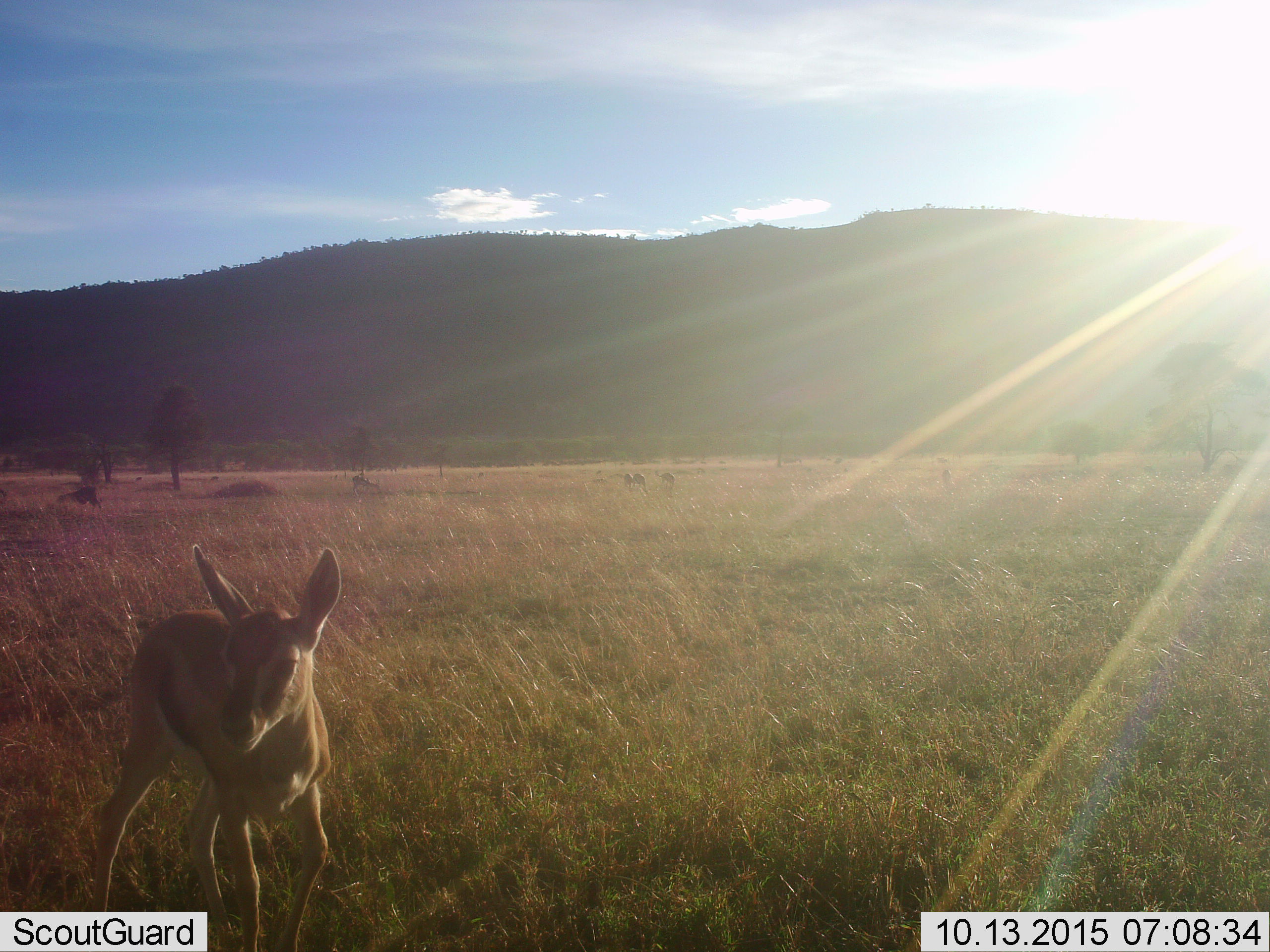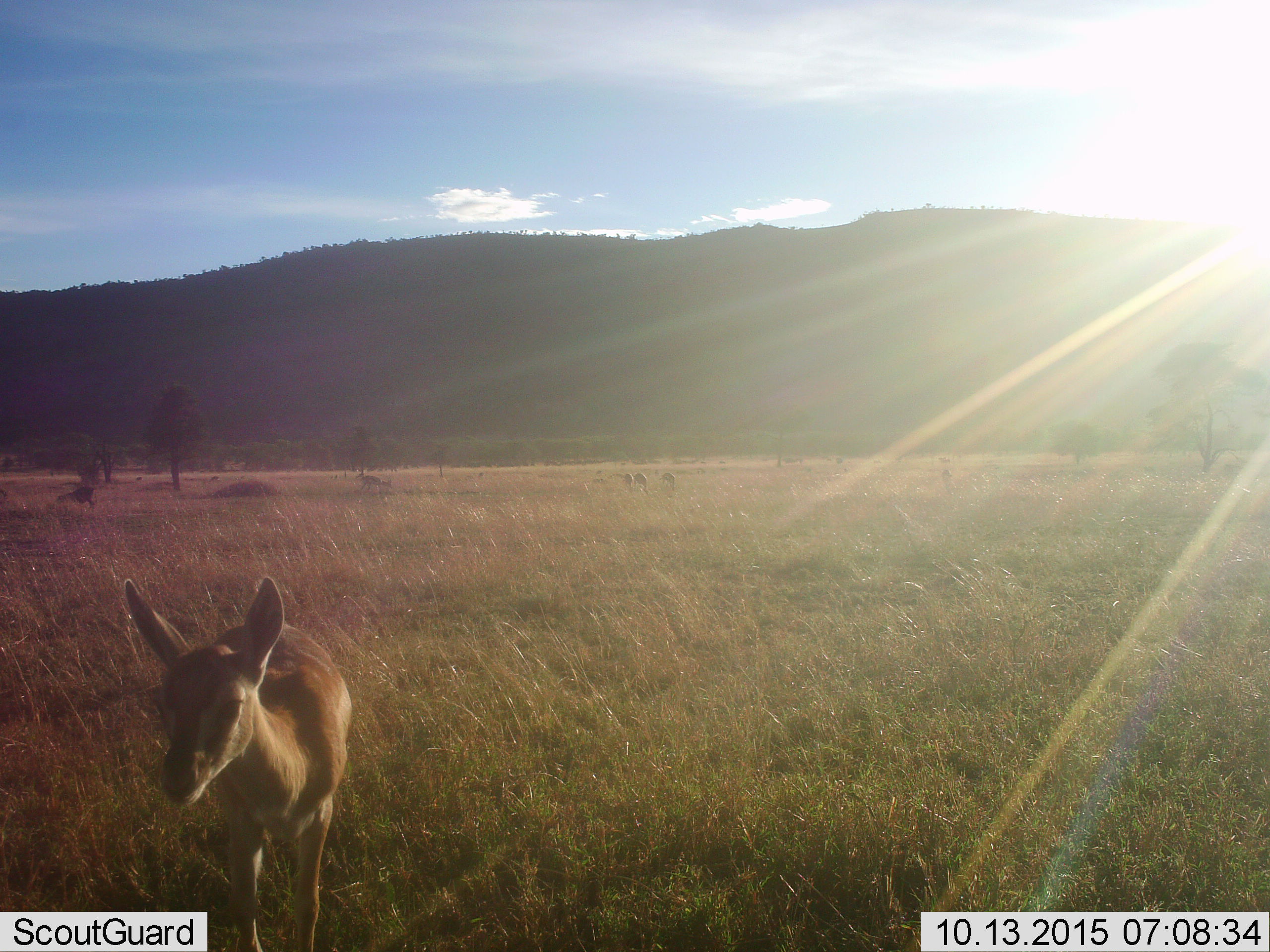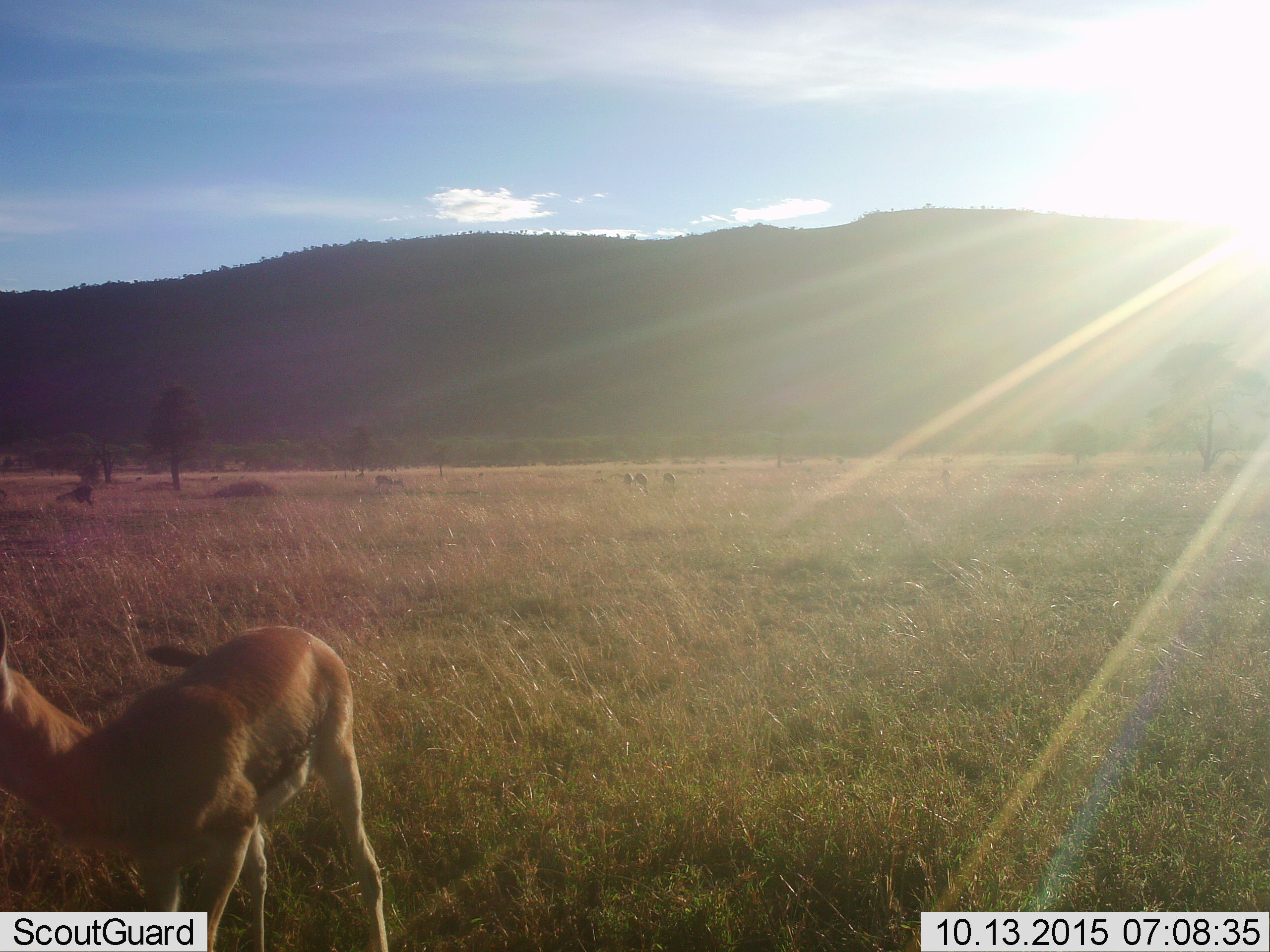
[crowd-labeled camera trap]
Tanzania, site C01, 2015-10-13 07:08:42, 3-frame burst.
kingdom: Animalia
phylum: Chordata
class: Mammalia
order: Artiodactyla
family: Bovidae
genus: Eudorcas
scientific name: Eudorcas thomsonii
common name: thomson's gazelle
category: gazellethomsons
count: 4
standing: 59%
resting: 6%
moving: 76%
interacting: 0%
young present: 53%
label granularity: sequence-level